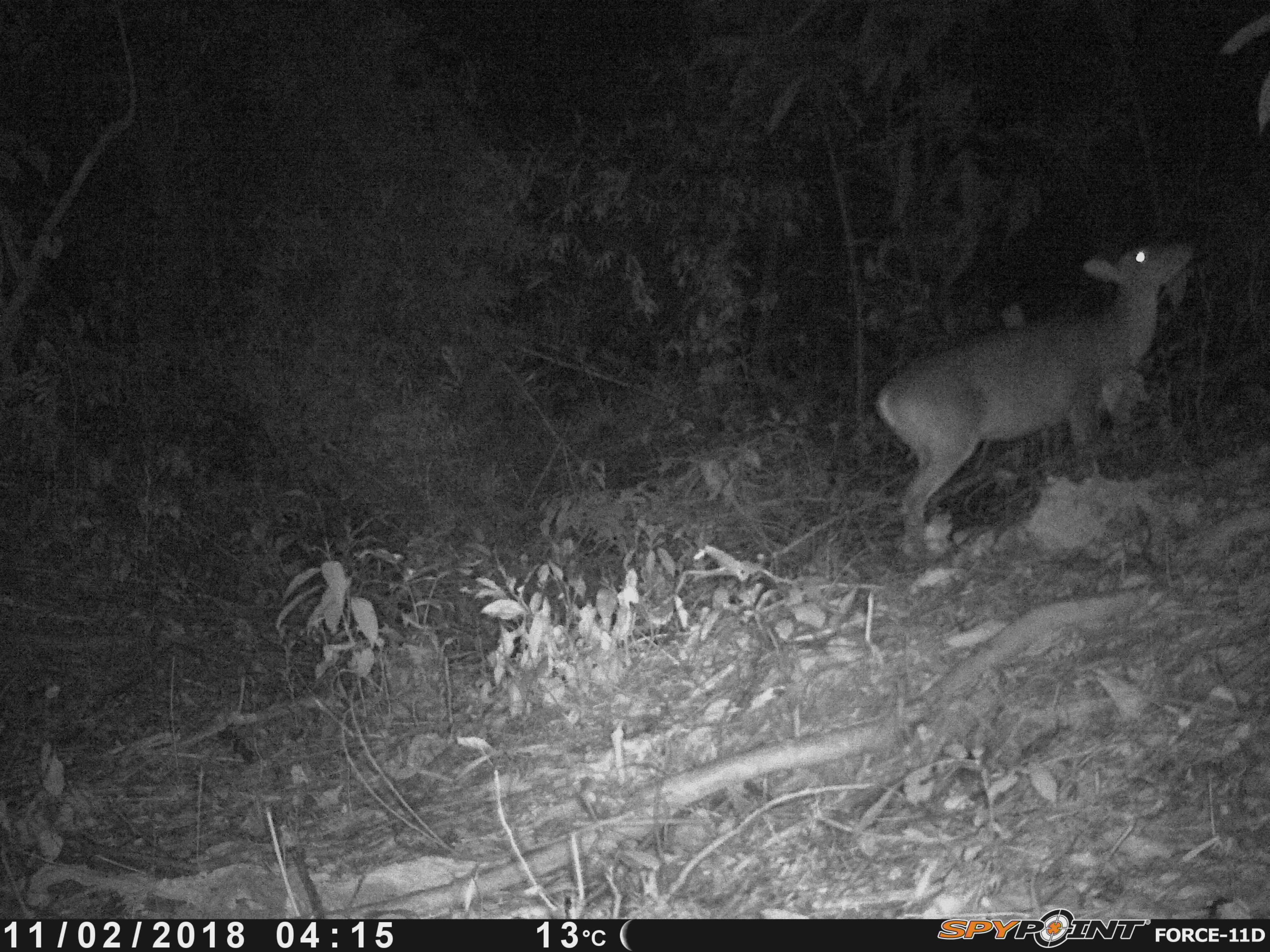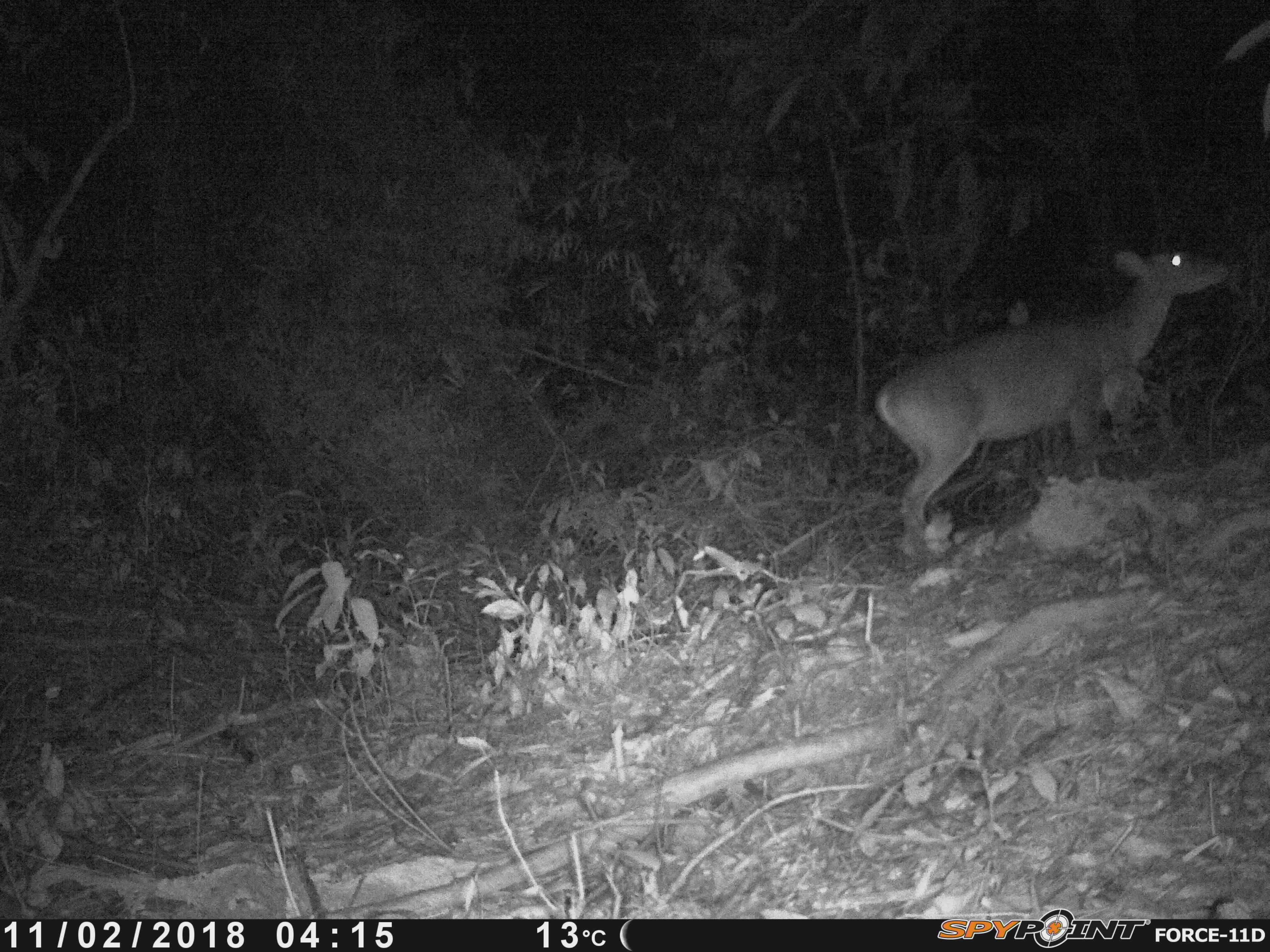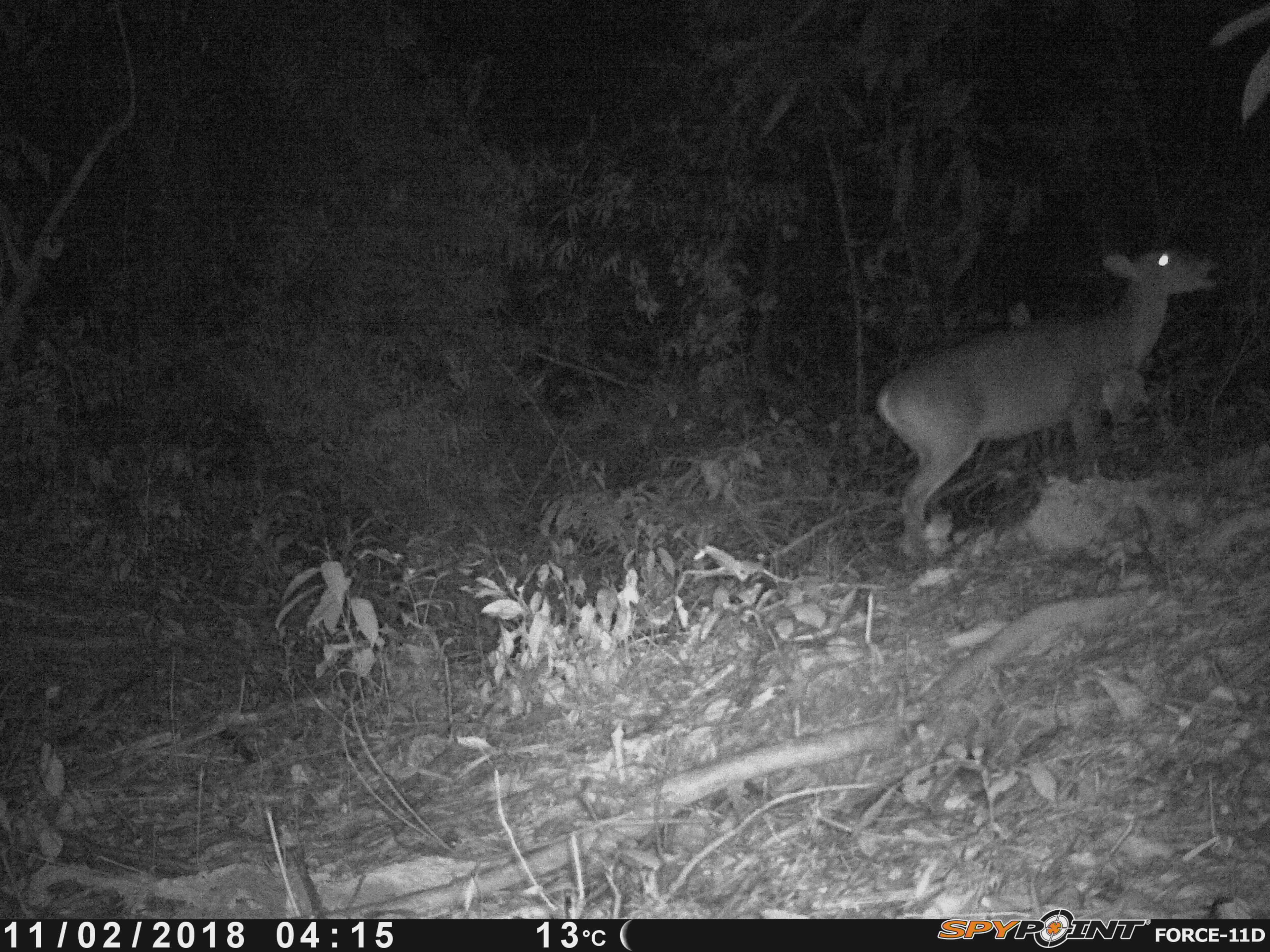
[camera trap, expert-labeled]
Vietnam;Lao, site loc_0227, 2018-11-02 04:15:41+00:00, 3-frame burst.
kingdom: Animalia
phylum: Chordata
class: Mammalia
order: Artiodactyla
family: Cervidae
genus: Muntiacus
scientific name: Muntiacus vuquangensis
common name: large-antlered muntjac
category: large antlered muntjac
Large antlered muntjac (large-antlered muntjac) (Muntiacus vuquangensis). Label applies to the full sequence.